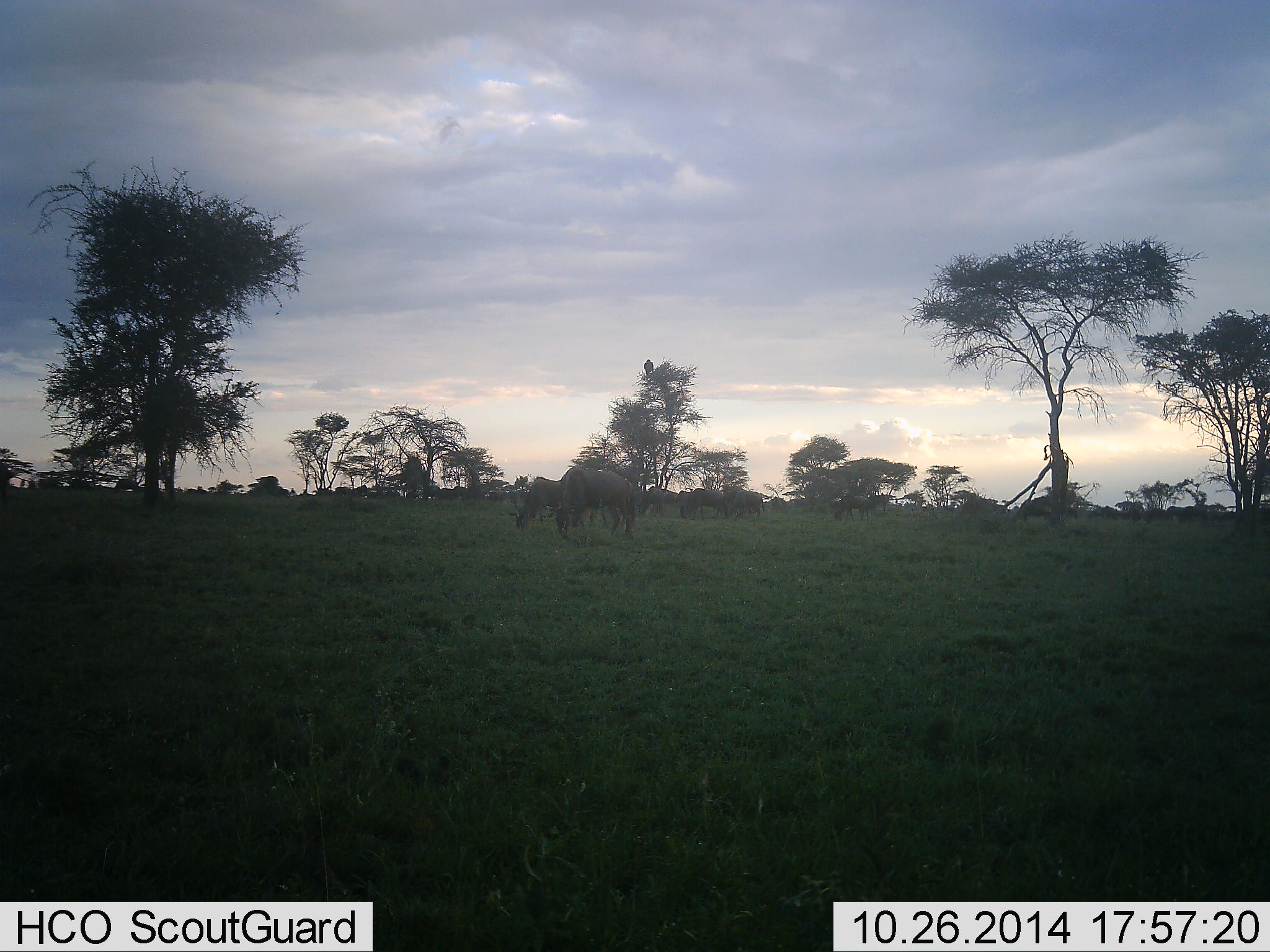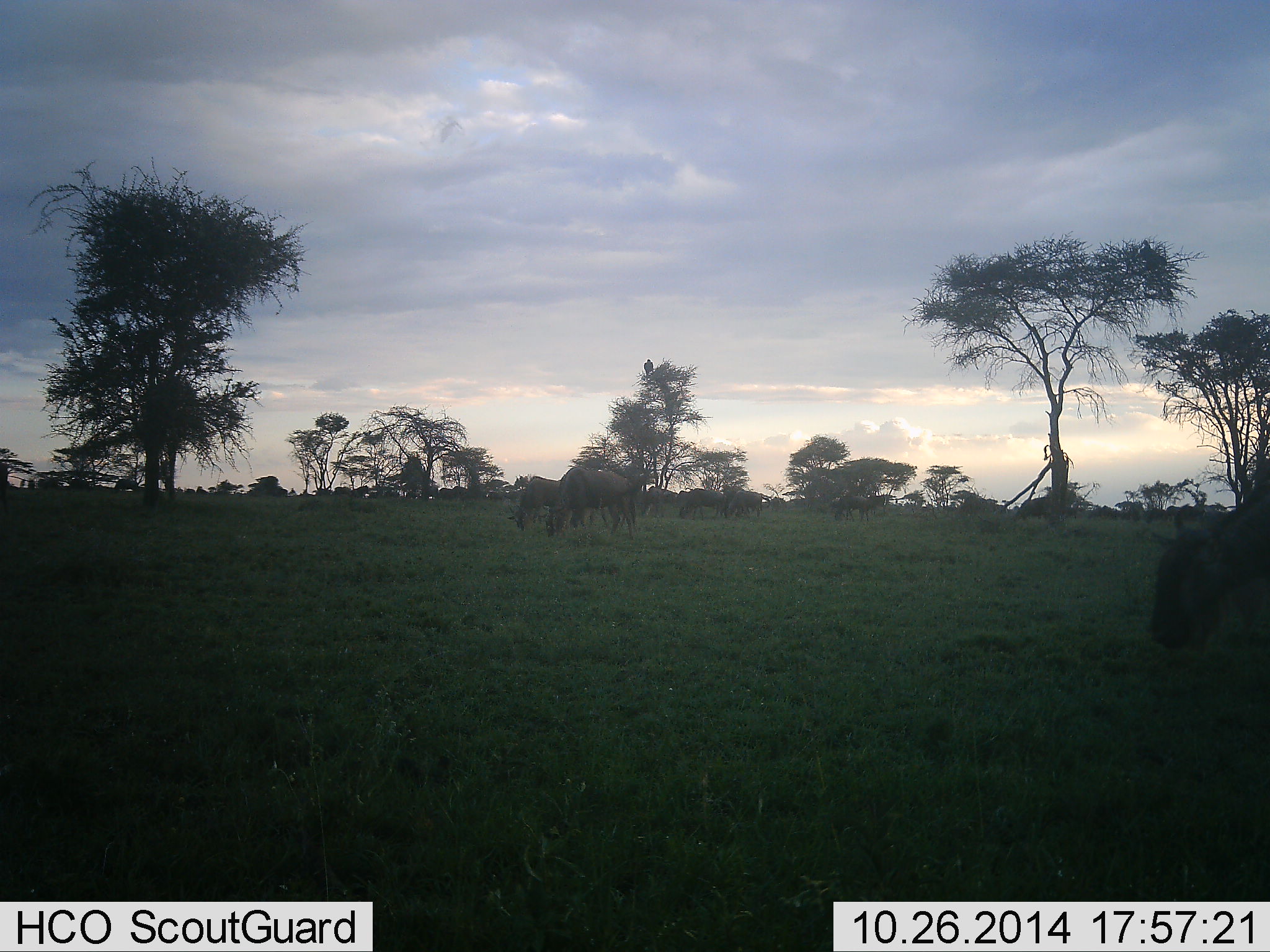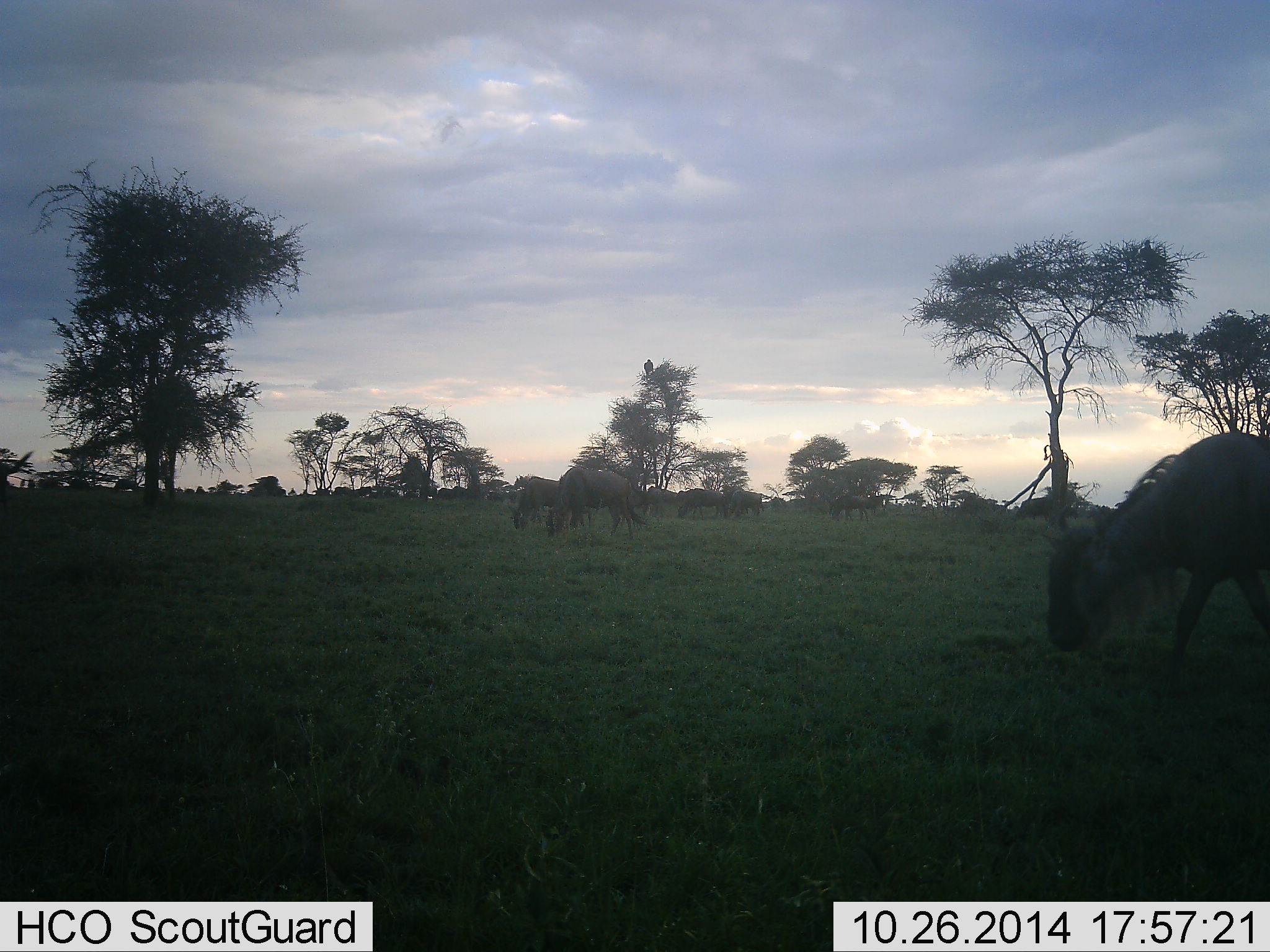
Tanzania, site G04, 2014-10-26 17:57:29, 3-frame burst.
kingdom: Animalia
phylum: Chordata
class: Mammalia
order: Artiodactyla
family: Bovidae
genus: Connochaetes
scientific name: Connochaetes taurinus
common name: blue wildebeest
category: wildebeest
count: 11-50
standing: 30%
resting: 0%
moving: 60%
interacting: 0%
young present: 0%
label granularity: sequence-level